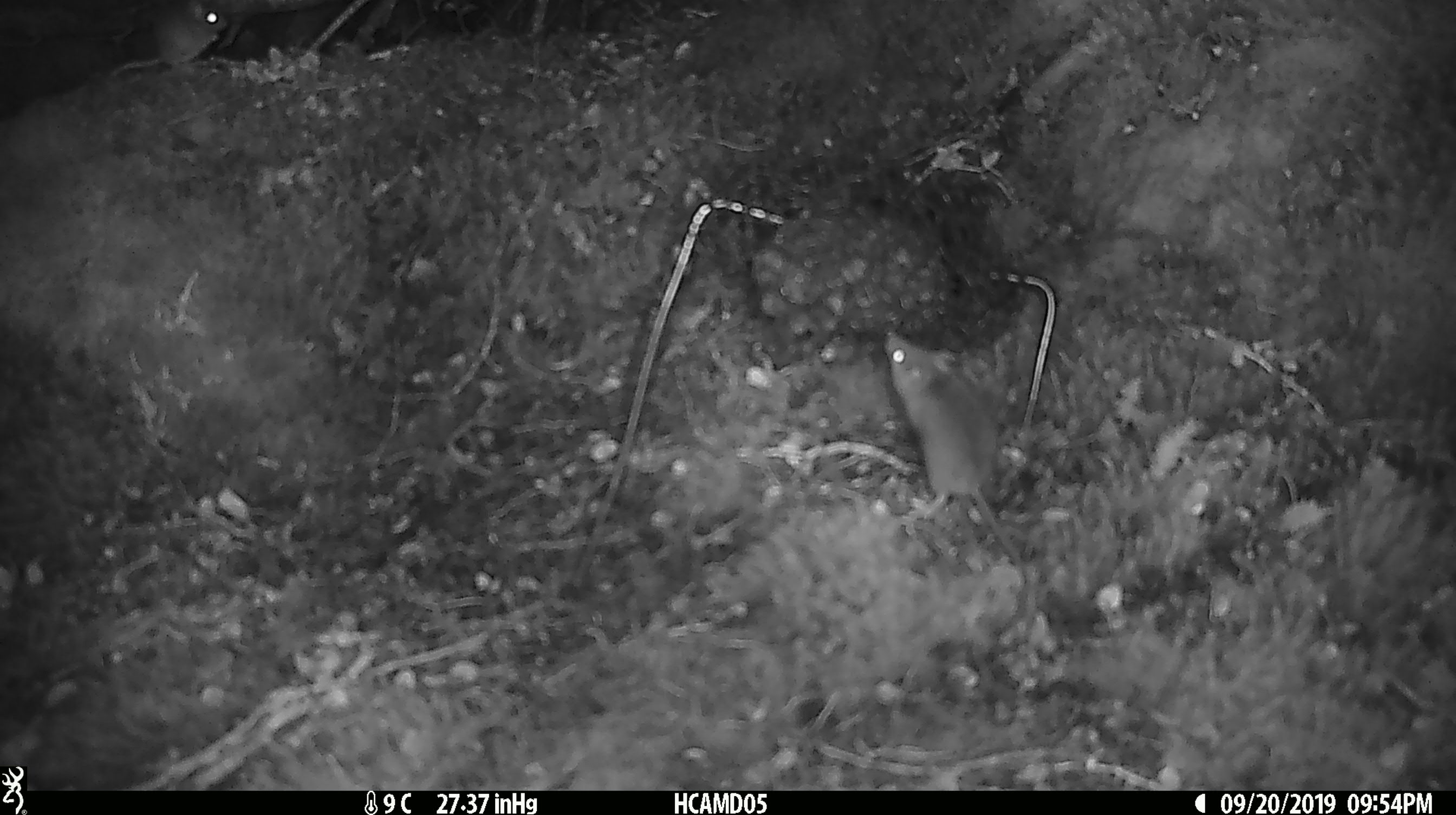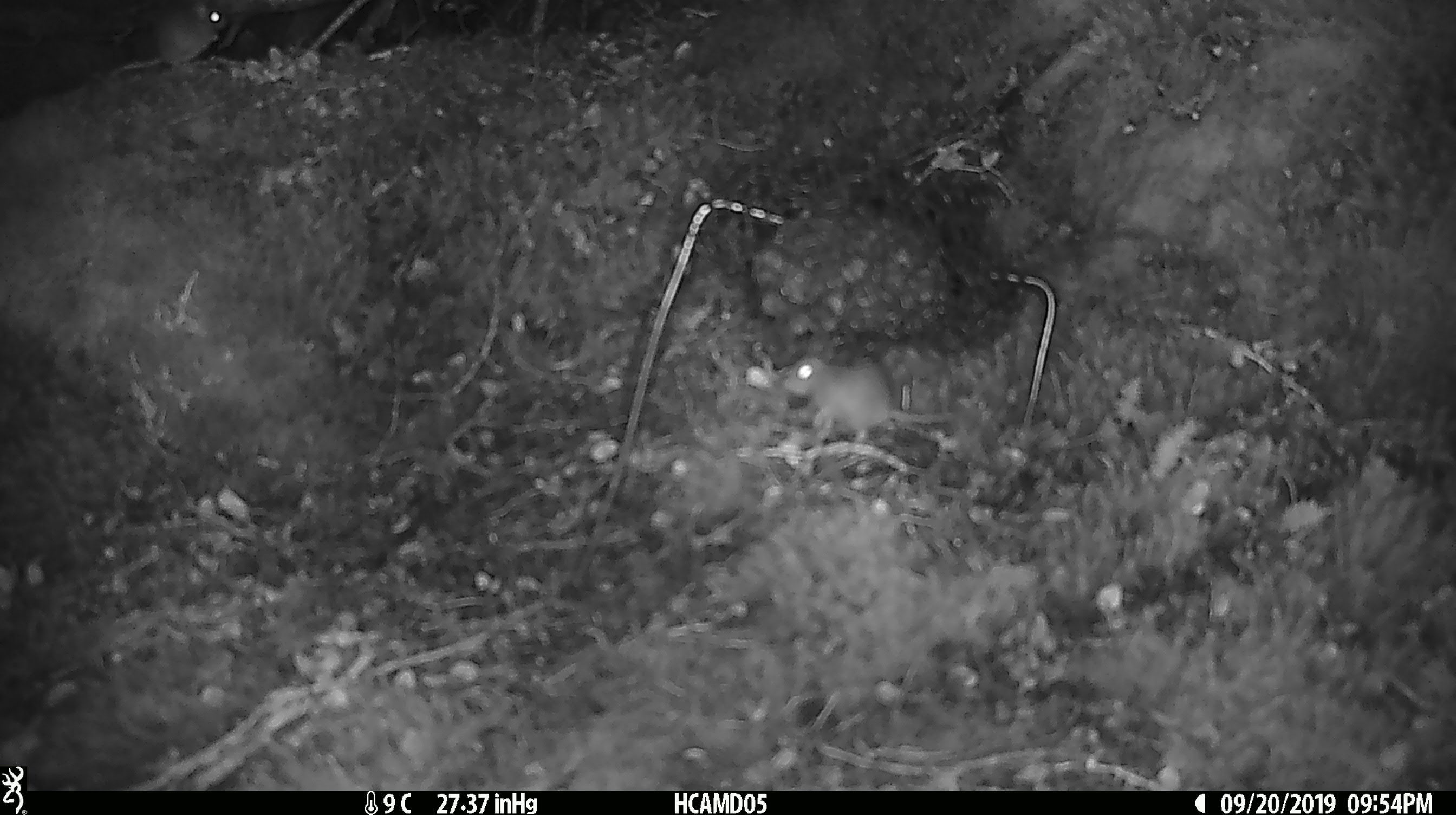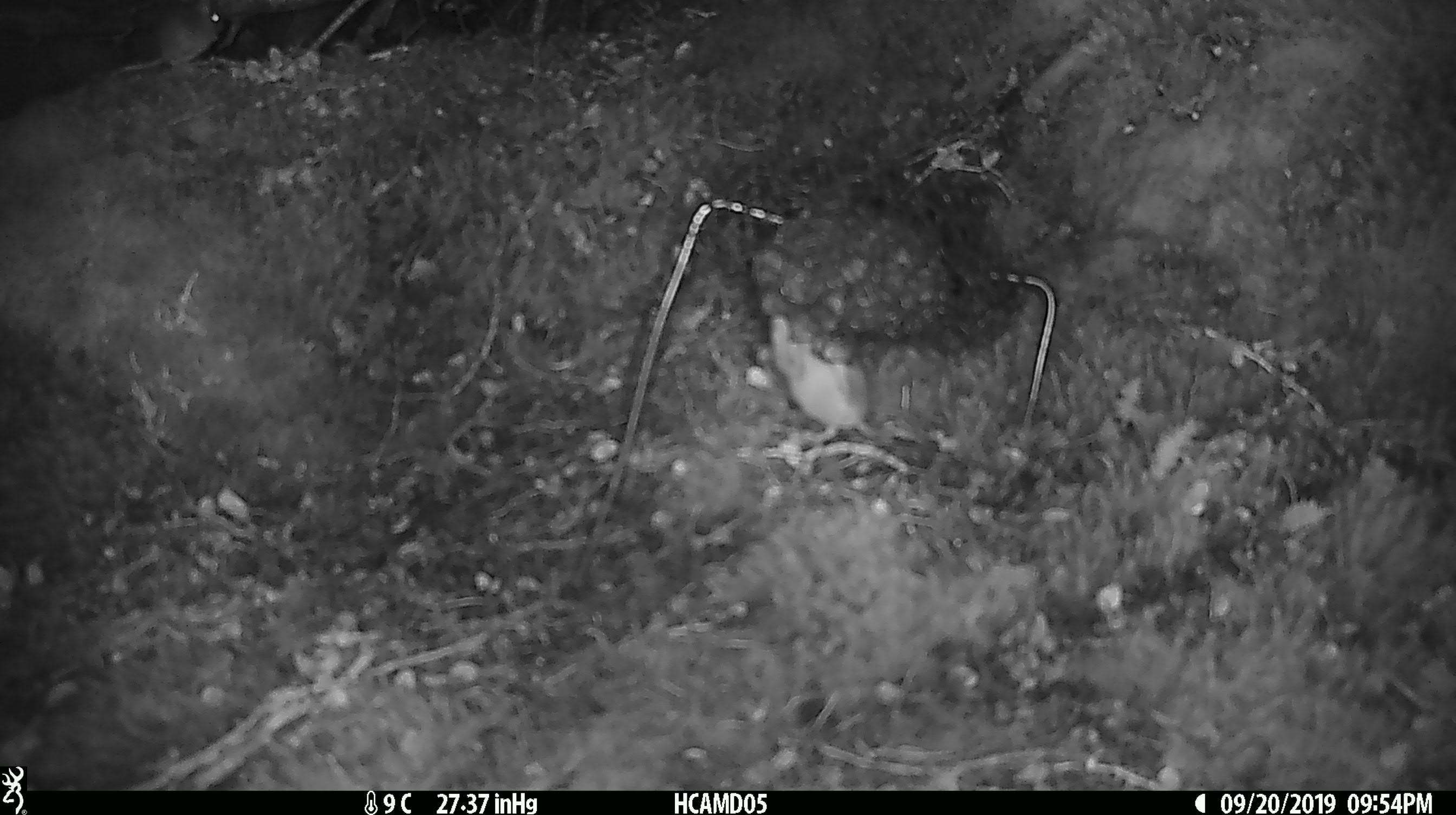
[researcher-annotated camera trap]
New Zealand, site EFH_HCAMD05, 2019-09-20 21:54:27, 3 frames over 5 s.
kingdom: Animalia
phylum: Chordata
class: Mammalia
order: Rodentia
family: Muridae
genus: Mus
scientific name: Mus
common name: mouse